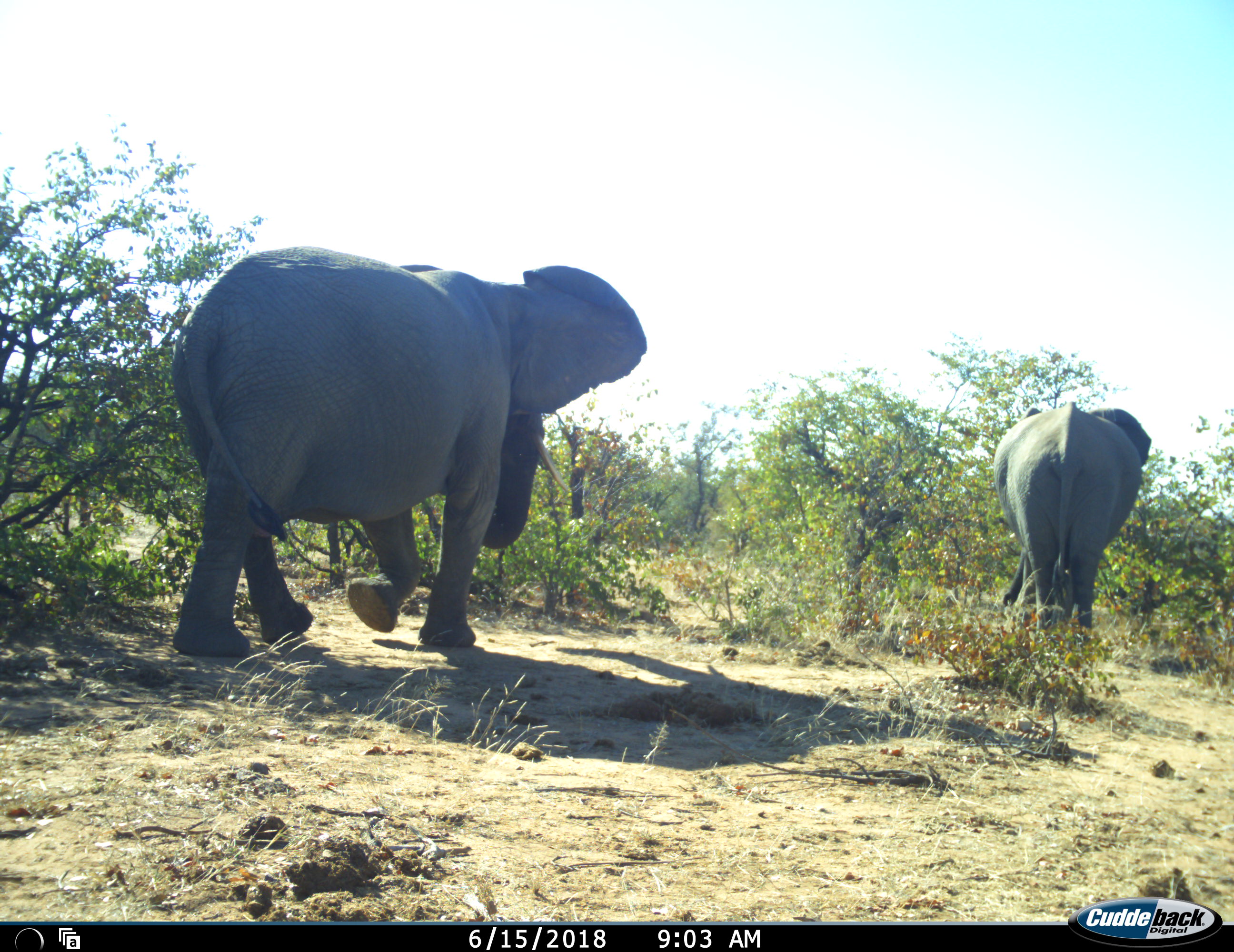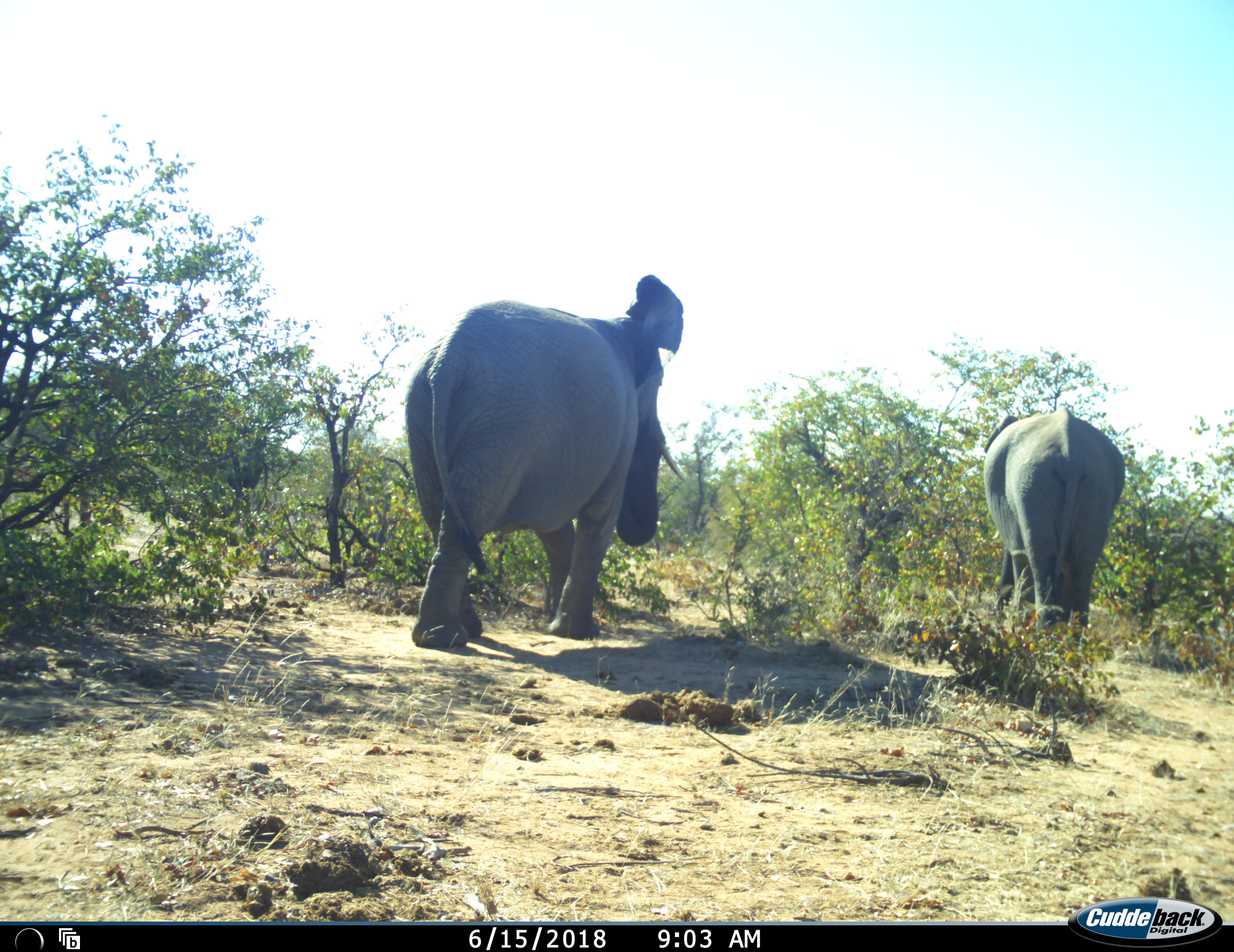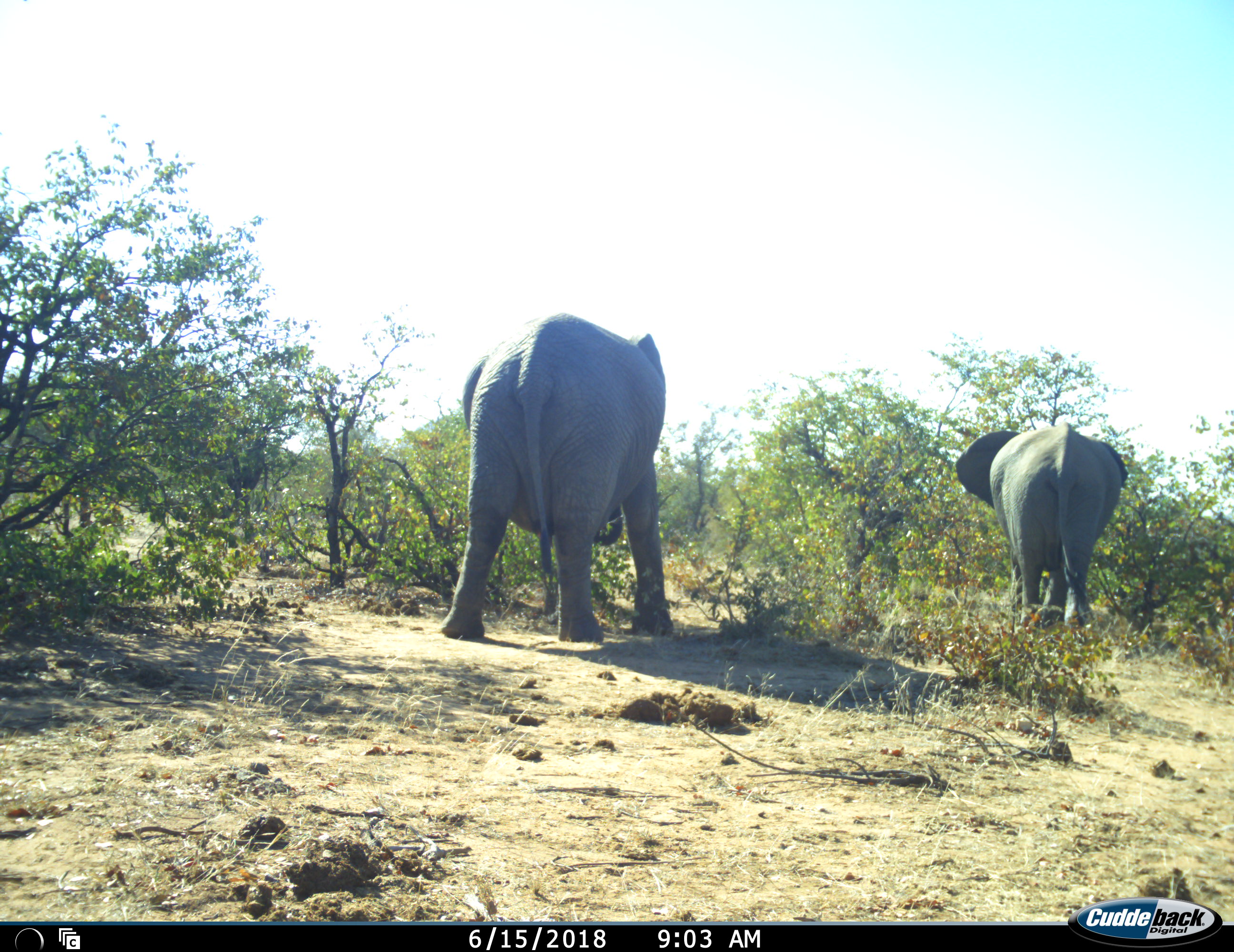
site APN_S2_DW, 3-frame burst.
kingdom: Animalia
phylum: Chordata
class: Mammalia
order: Proboscidea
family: Elephantidae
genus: Loxodonta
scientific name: Loxodonta africana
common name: african bush elephant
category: elephant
Elephant (african bush elephant) (Loxodonta africana), count 2. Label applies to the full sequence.